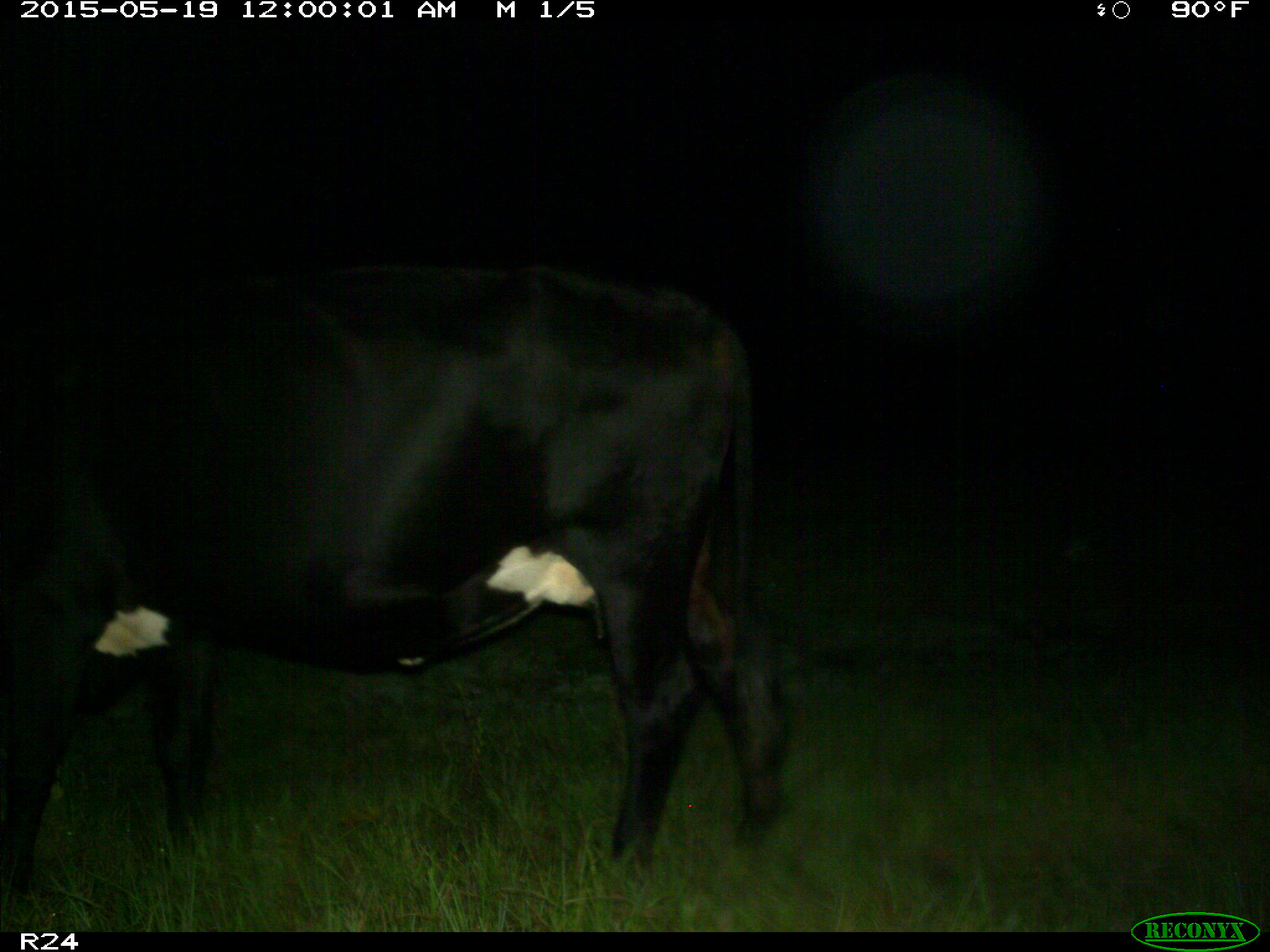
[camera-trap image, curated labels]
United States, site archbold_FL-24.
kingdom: Animalia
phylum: Chordata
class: Mammalia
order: Artiodactyla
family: Bovidae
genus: Bos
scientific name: Bos taurus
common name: domestic cow